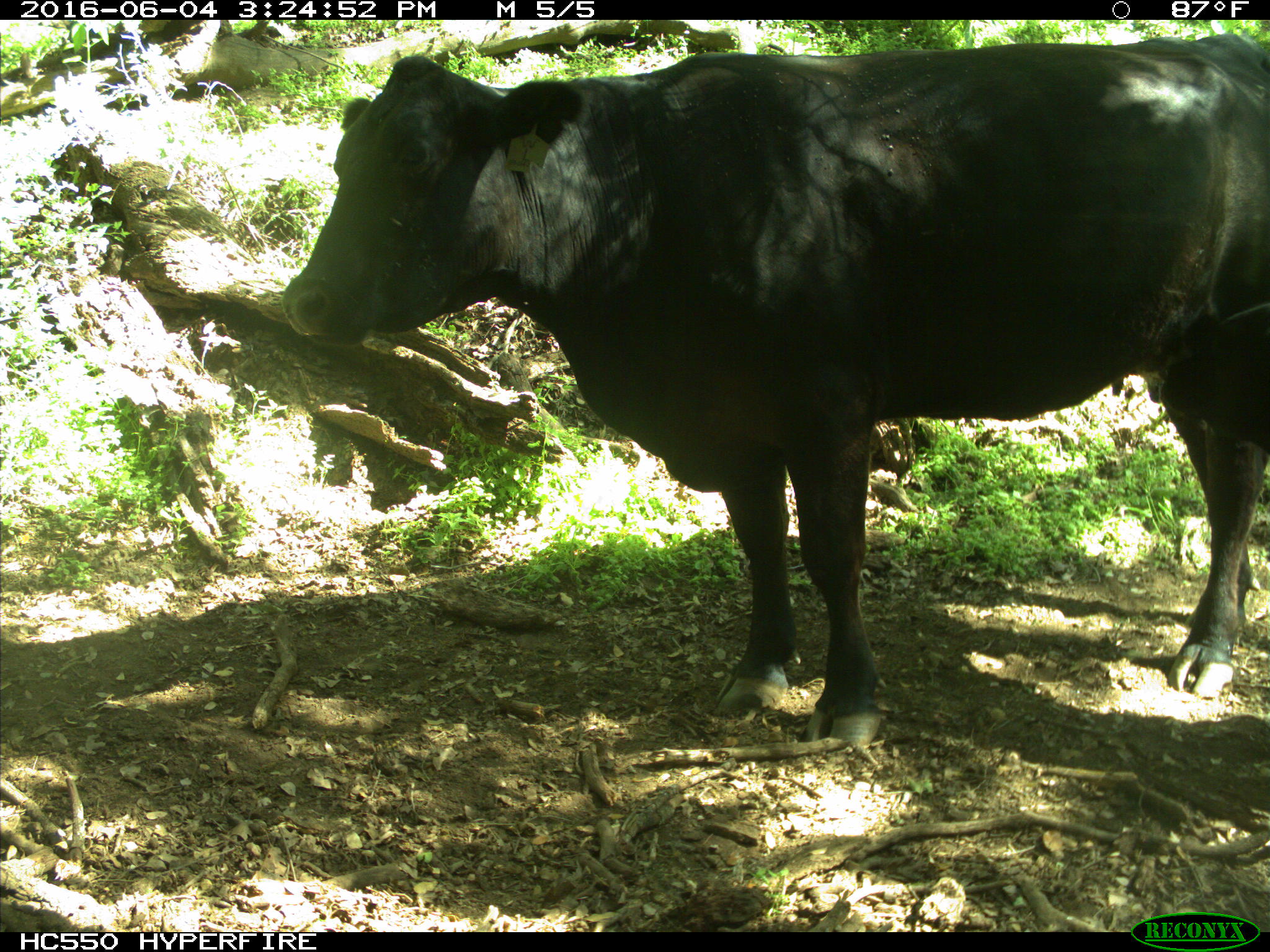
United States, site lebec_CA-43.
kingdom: Animalia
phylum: Chordata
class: Mammalia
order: Artiodactyla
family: Bovidae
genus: Bos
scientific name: Bos taurus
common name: domestic cow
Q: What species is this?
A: Bos taurus (domestic cow).